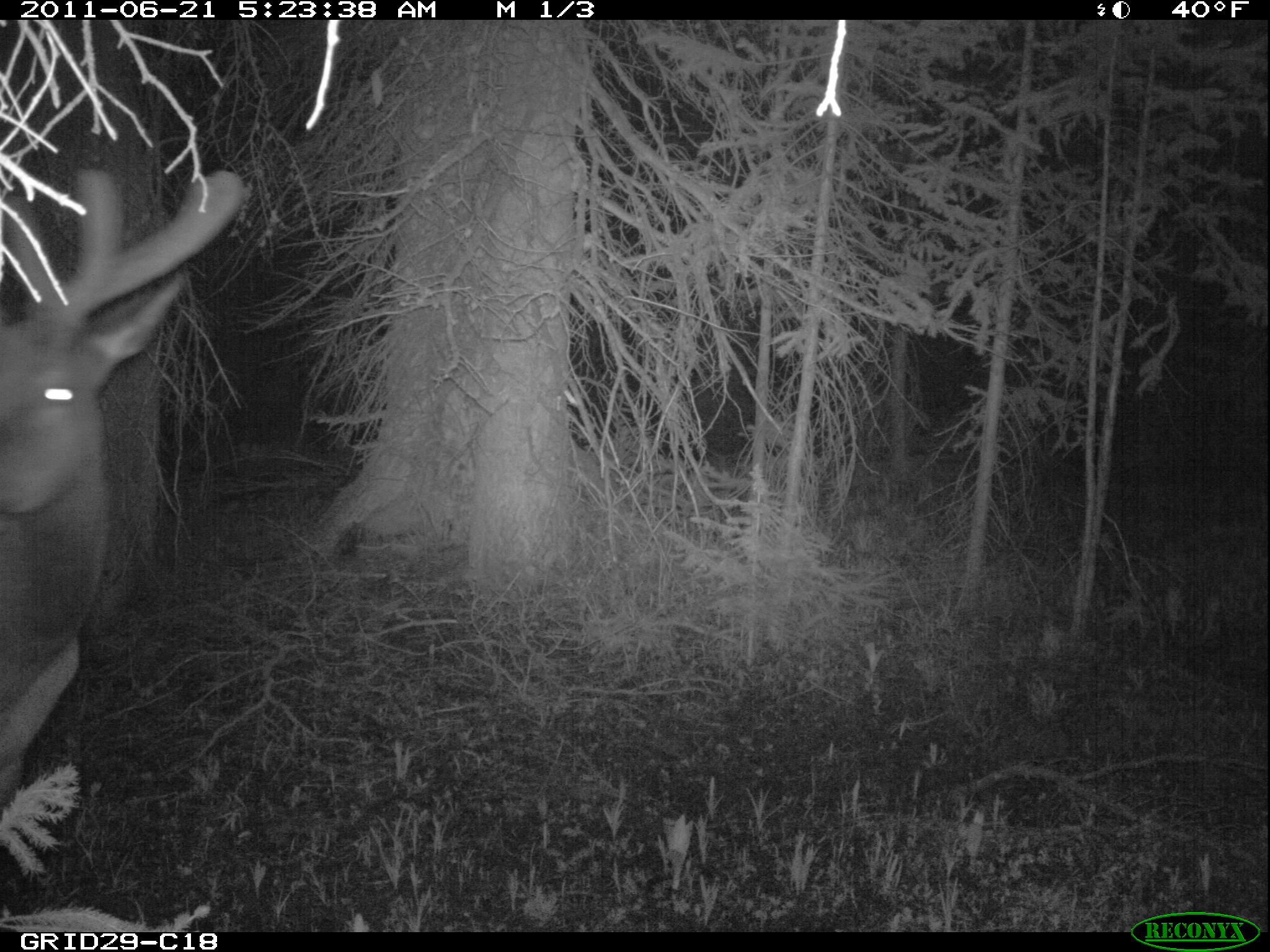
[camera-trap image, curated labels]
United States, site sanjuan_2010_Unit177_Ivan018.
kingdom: Animalia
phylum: Chordata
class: Mammalia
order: Artiodactyla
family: Cervidae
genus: Cervus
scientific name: Cervus elaphus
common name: red deer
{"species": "Cervus elaphus (red deer)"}